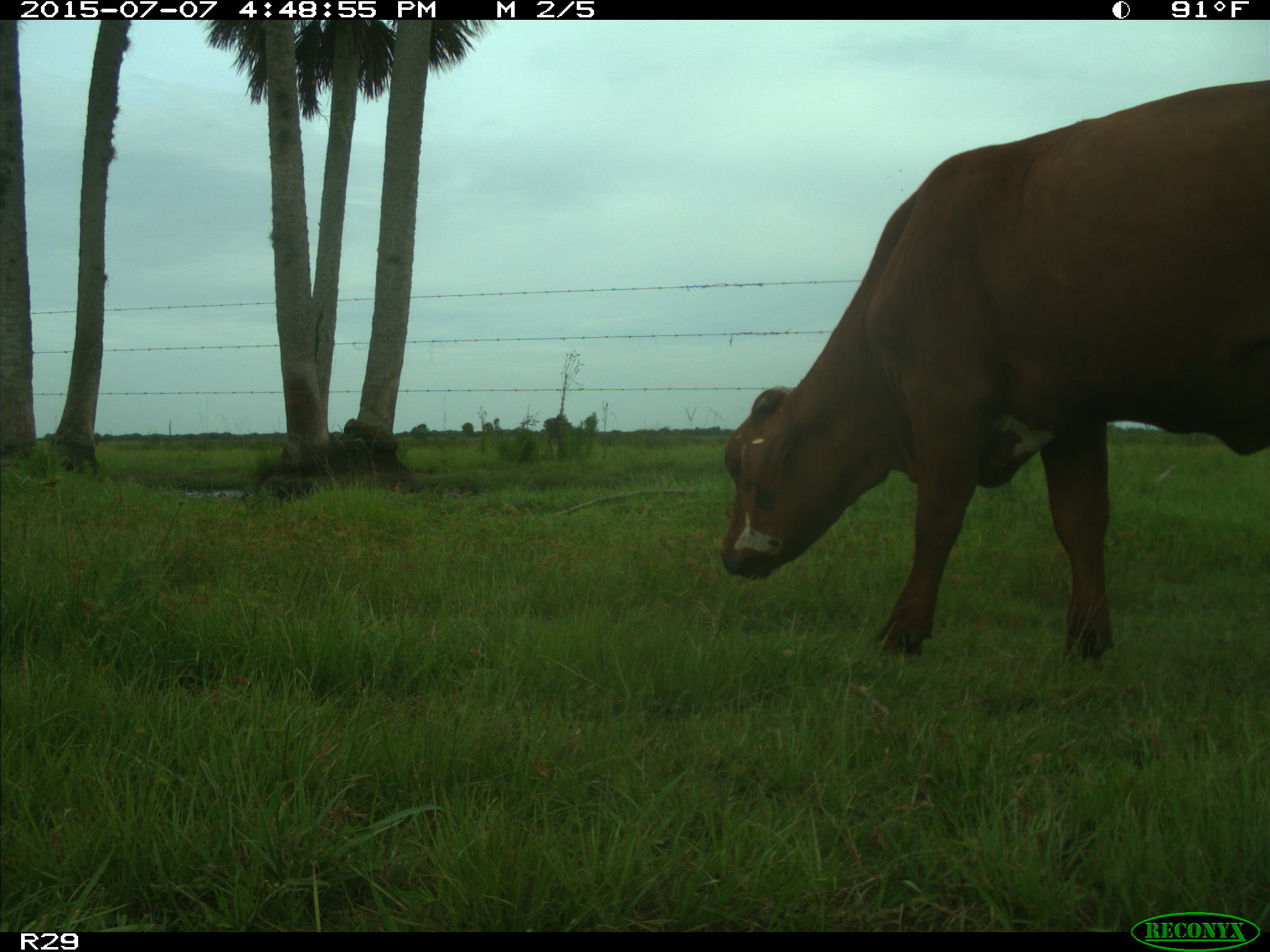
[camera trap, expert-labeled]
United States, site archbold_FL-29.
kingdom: Animalia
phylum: Chordata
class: Mammalia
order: Artiodactyla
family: Bovidae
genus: Bos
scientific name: Bos taurus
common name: domestic cow